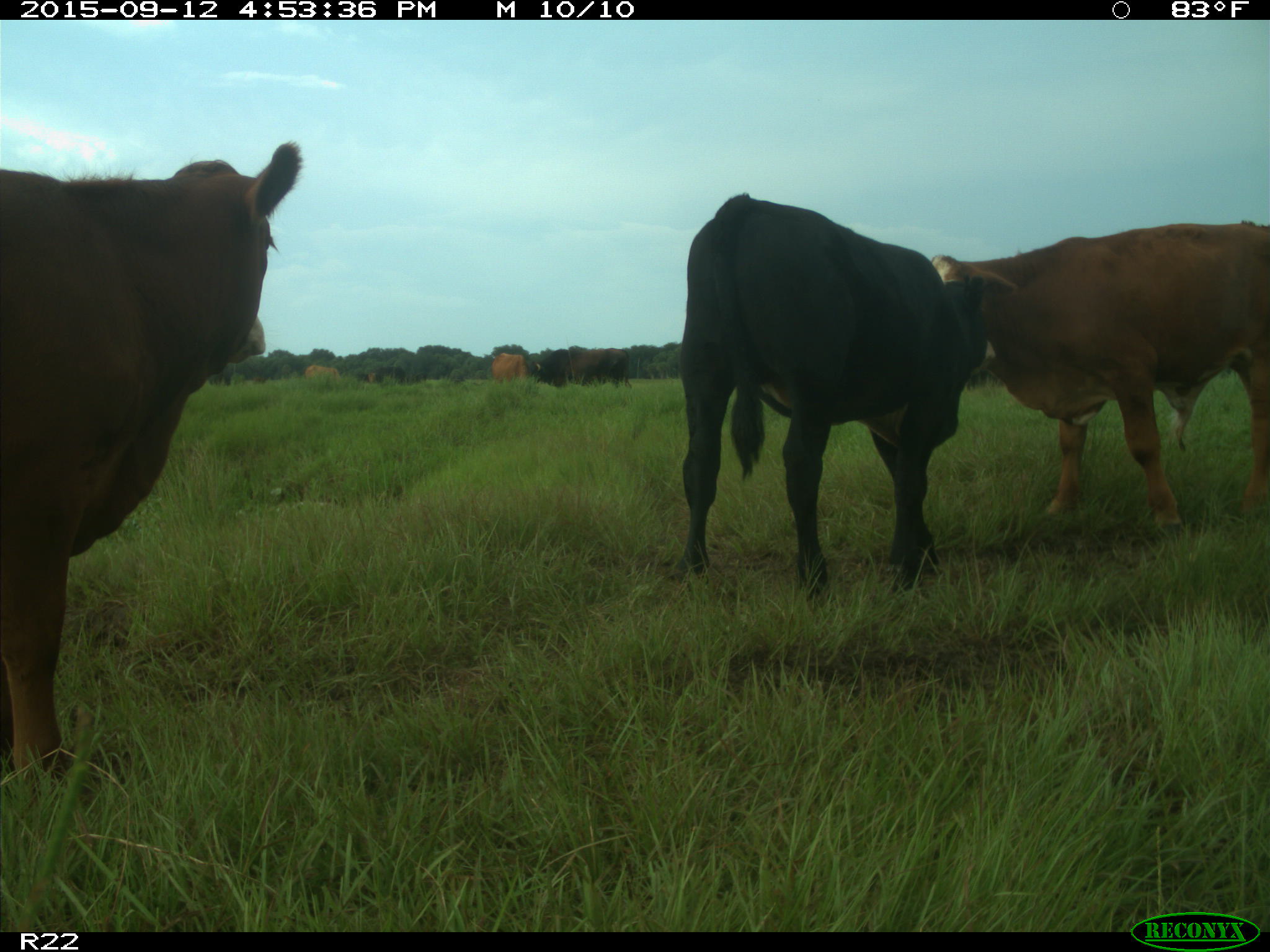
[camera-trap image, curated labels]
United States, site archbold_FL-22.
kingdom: Animalia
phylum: Chordata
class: Mammalia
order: Artiodactyla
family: Bovidae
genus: Bos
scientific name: Bos taurus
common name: domestic cow